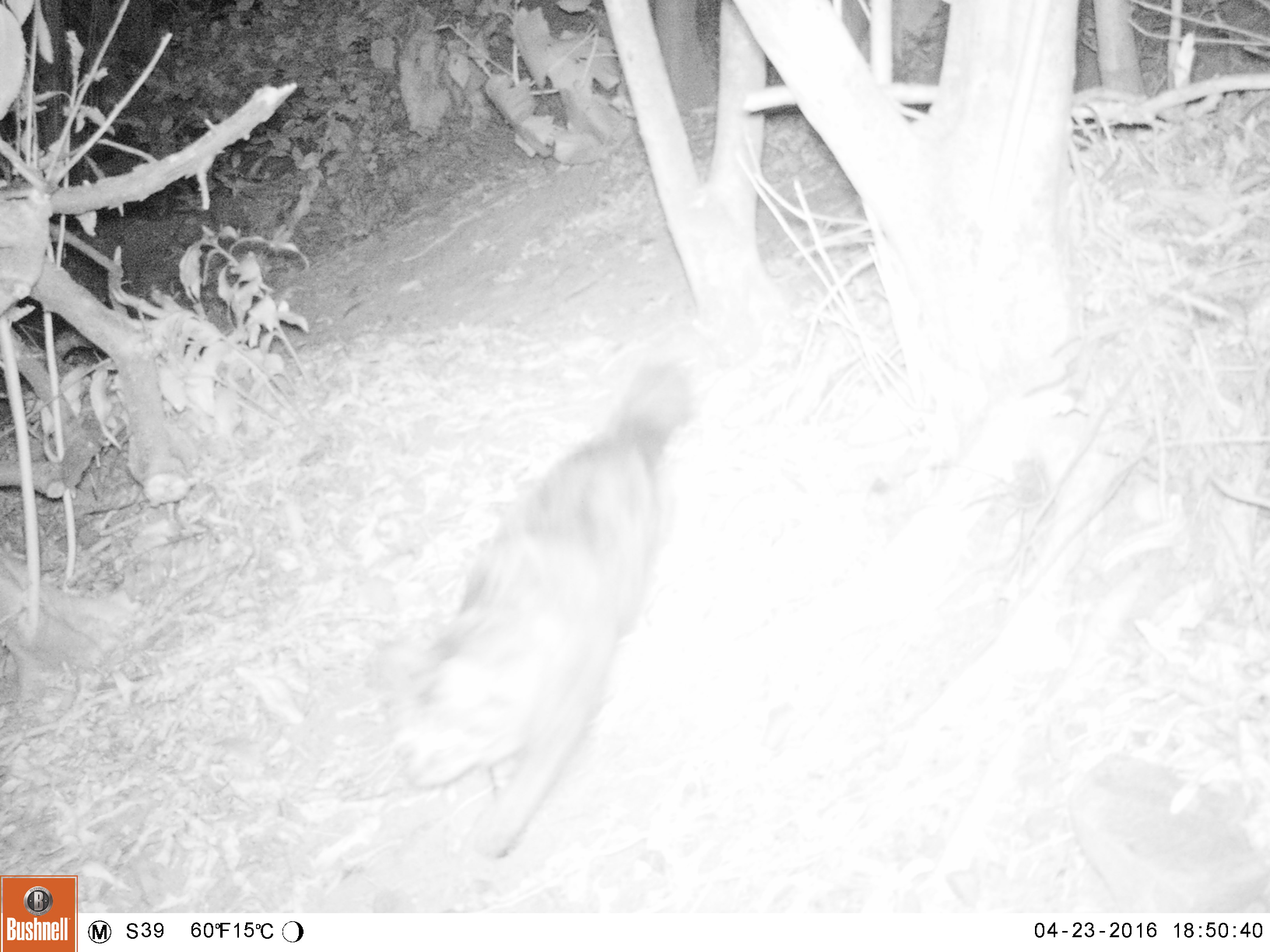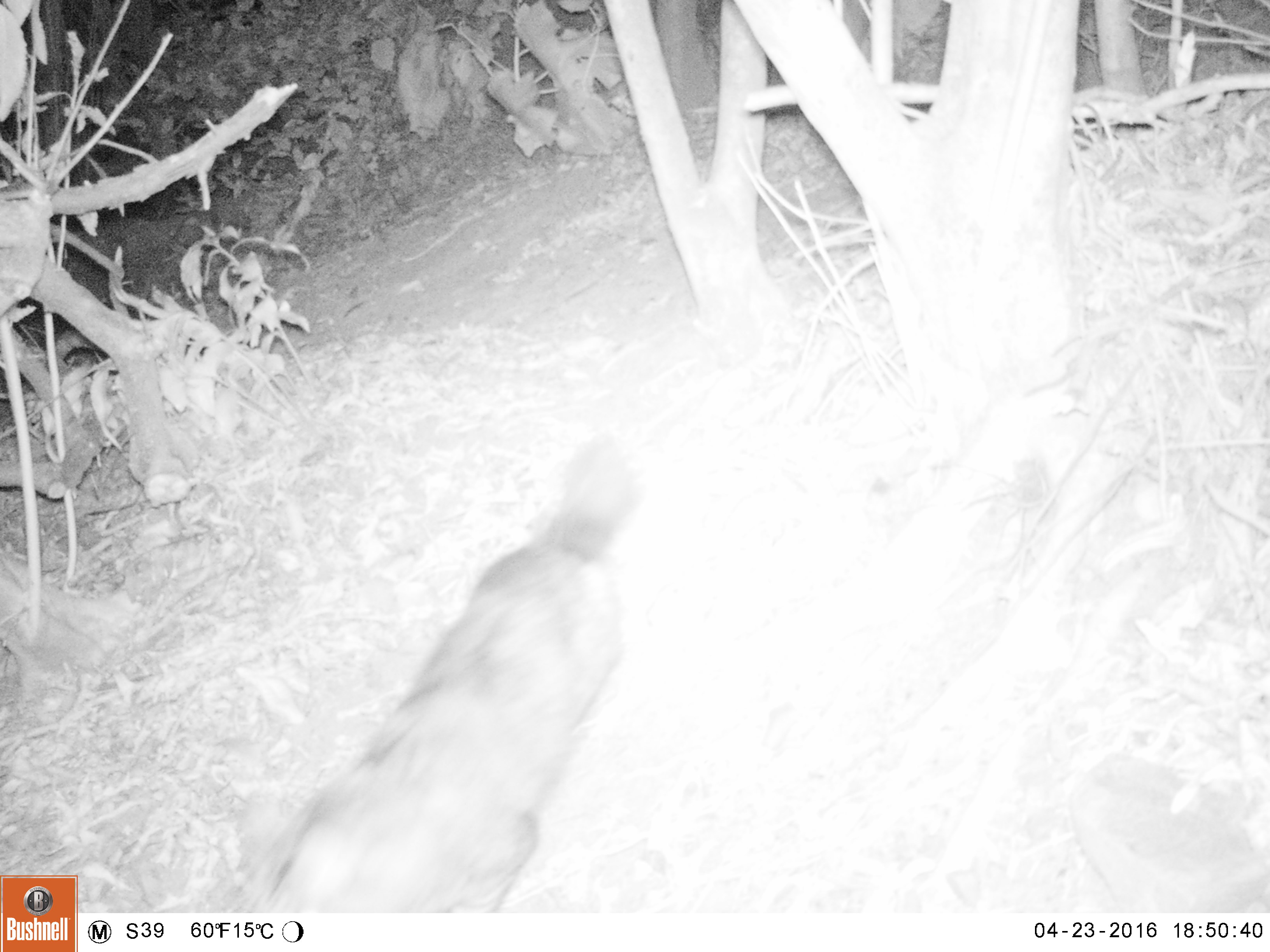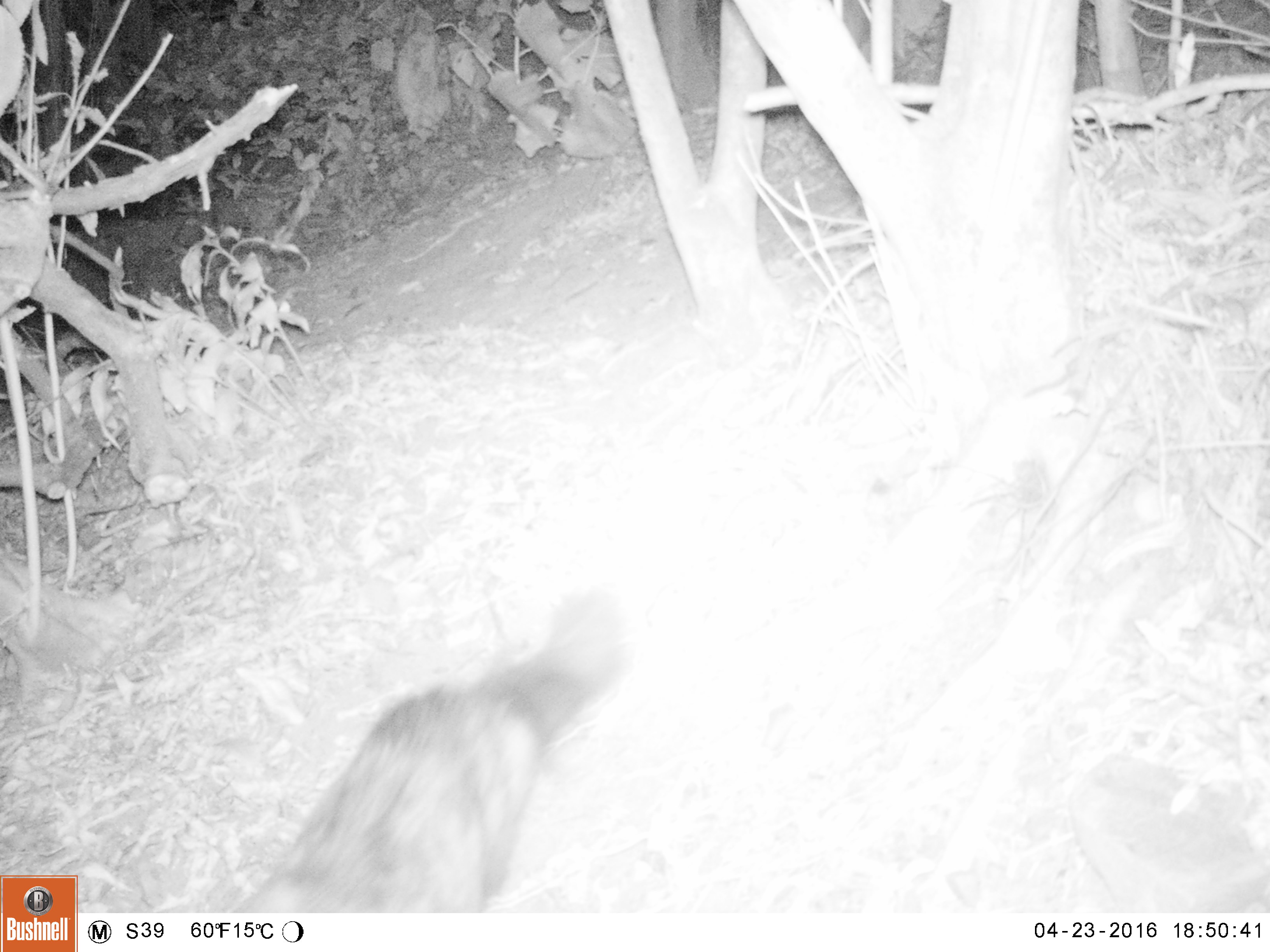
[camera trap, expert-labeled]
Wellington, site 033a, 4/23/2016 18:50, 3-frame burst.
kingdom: Animalia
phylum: Chordata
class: Mammalia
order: Carnivora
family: Felidae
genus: Felis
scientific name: Felis catus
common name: cat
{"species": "cat (Felis catus)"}